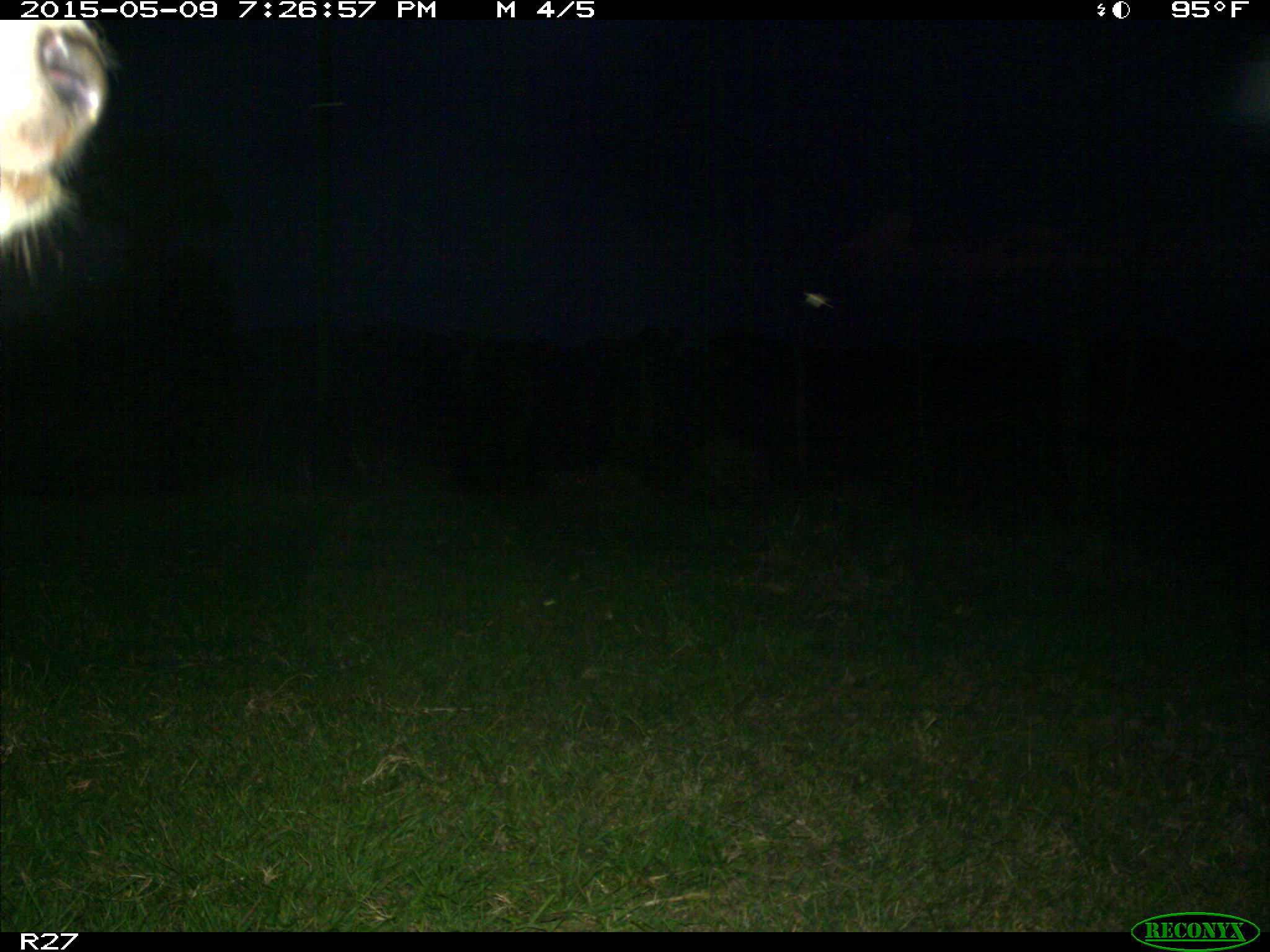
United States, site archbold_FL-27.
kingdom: Animalia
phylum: Chordata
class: Mammalia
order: Artiodactyla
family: Bovidae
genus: Bos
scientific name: Bos taurus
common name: domestic cow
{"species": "Bos taurus (domestic cow)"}